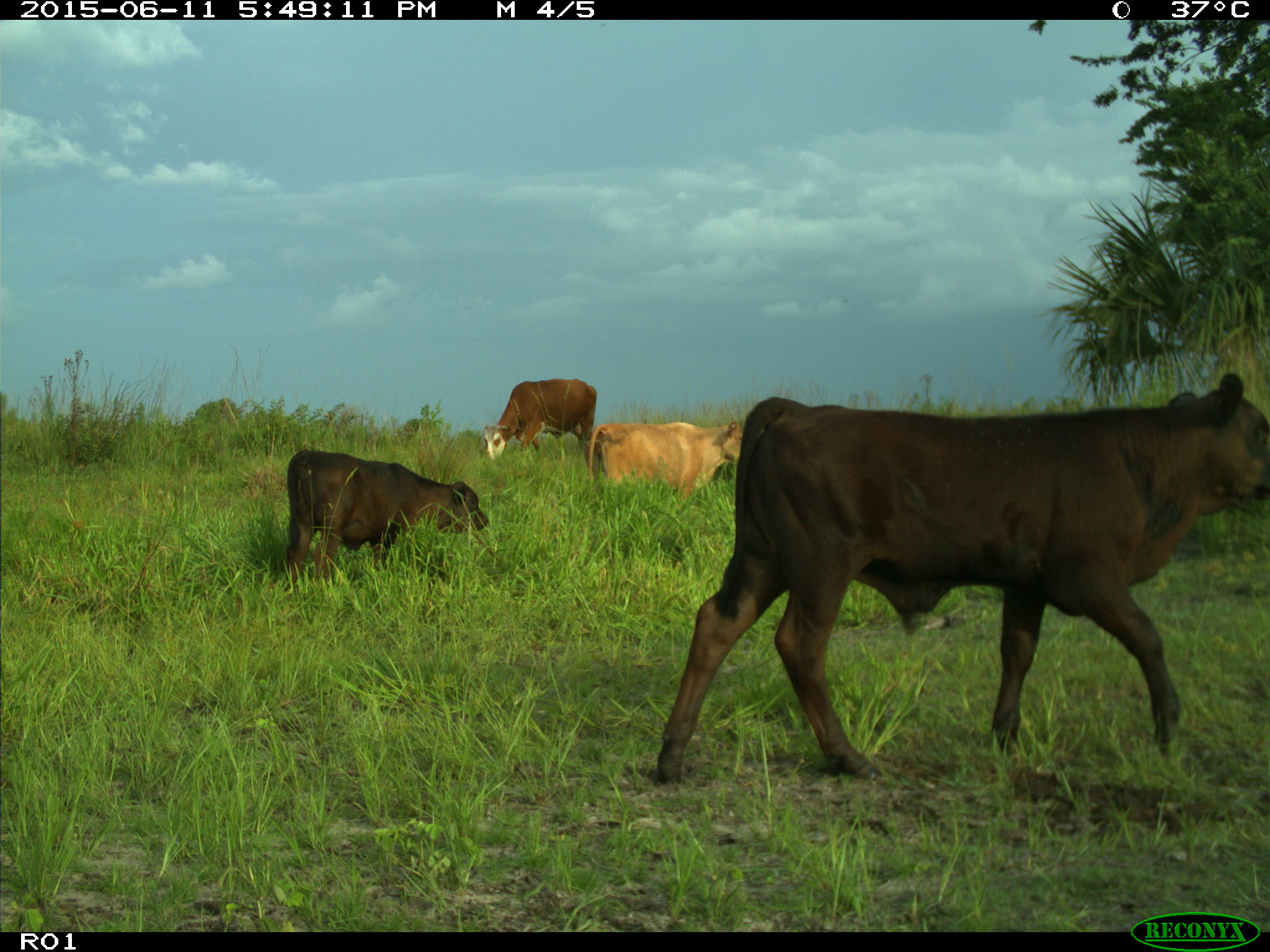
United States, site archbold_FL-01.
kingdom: Animalia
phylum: Chordata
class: Mammalia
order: Artiodactyla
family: Bovidae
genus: Bos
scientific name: Bos taurus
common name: domestic cow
Bos taurus (domestic cow).